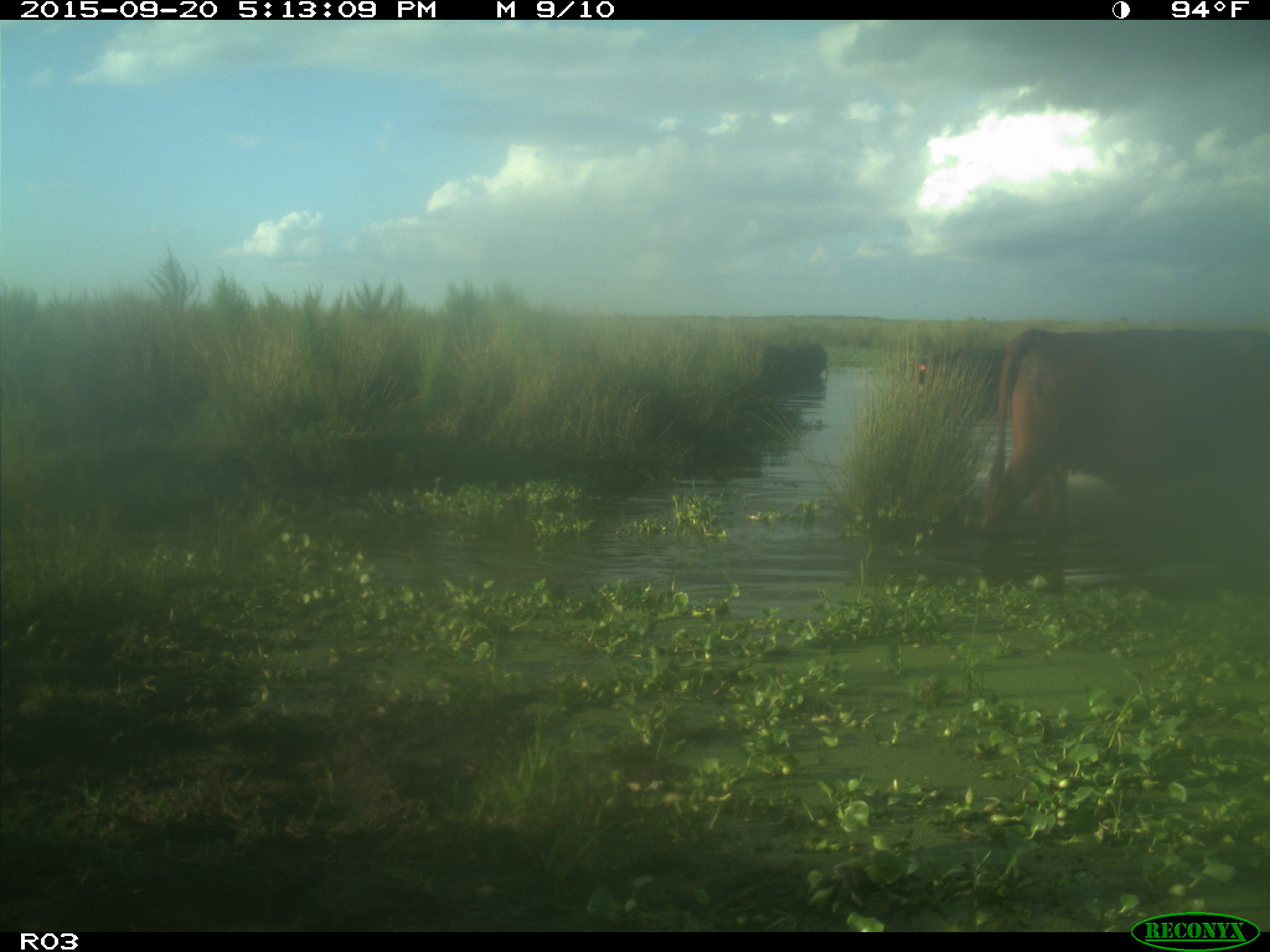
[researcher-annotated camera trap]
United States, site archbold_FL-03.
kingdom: Animalia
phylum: Chordata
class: Mammalia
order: Artiodactyla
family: Bovidae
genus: Bos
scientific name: Bos taurus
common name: domestic cow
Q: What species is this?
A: Bos taurus (domestic cow).